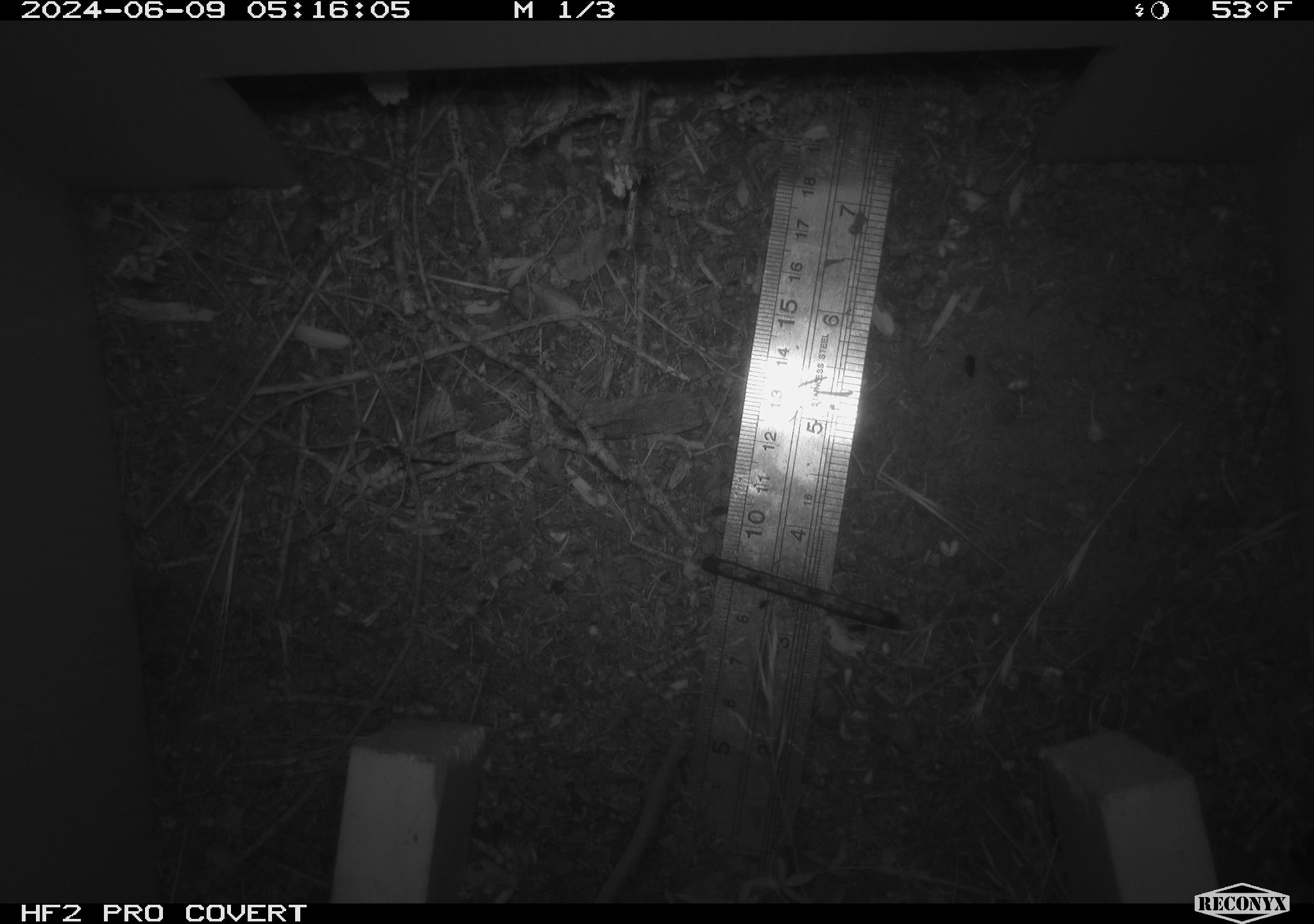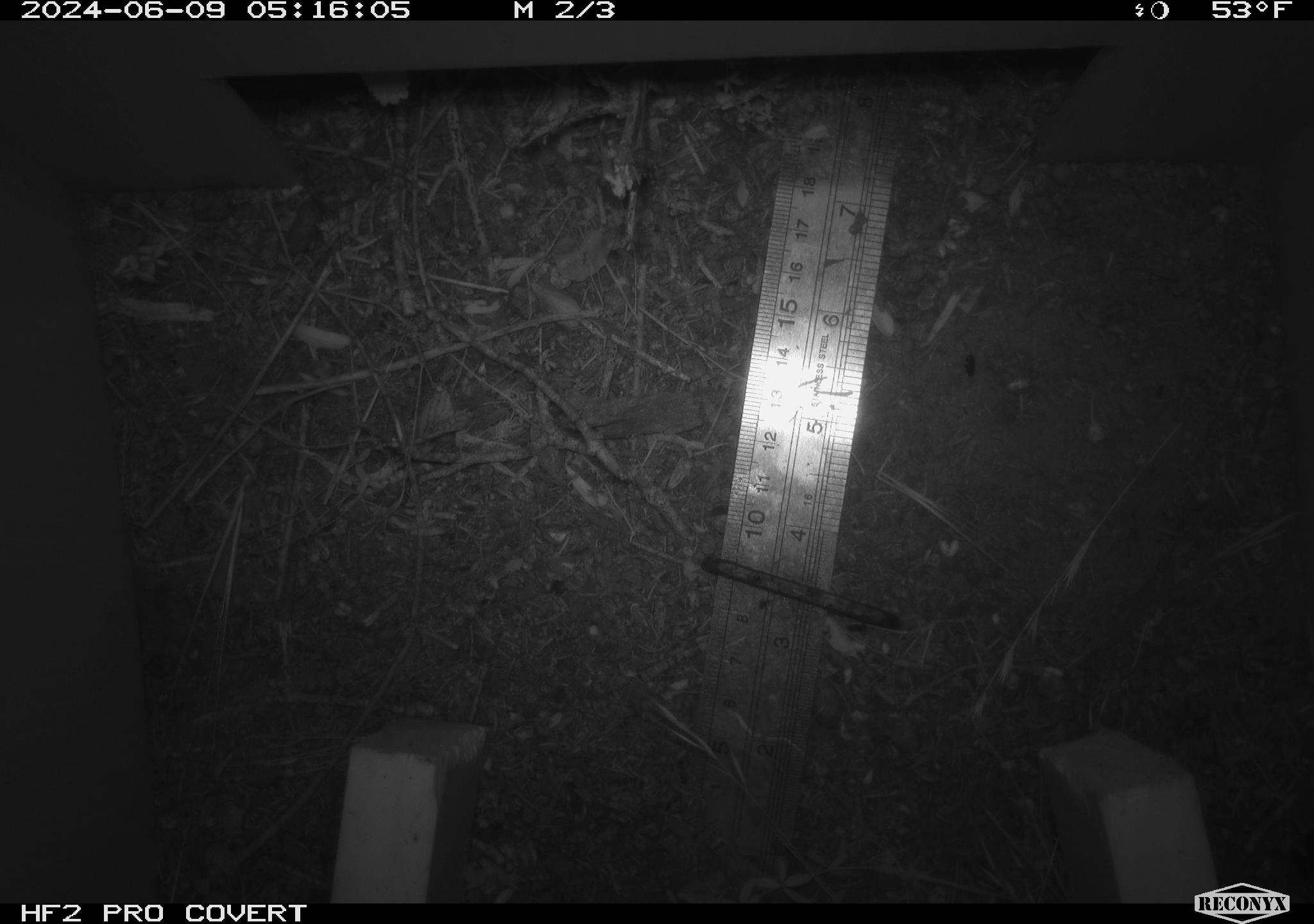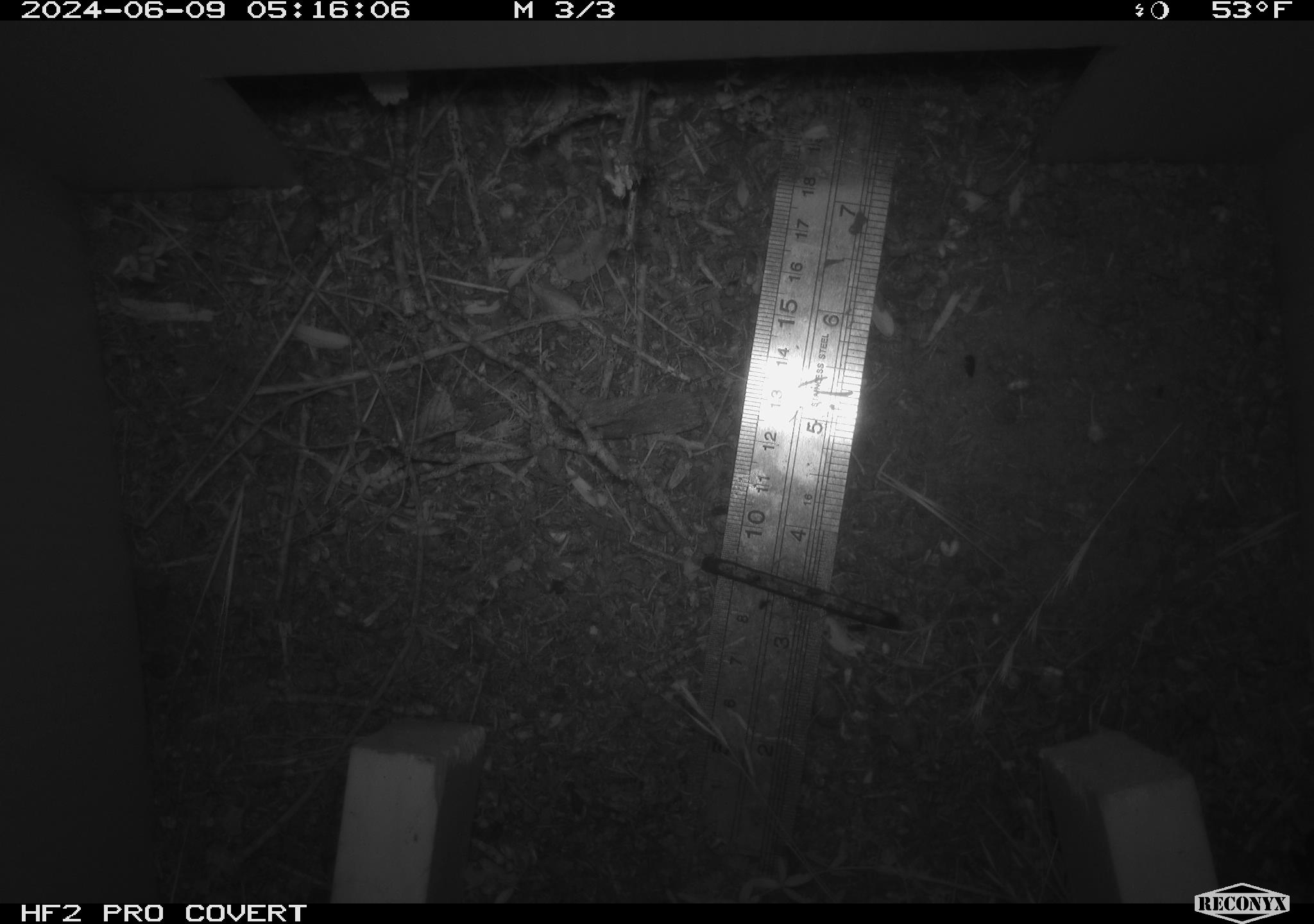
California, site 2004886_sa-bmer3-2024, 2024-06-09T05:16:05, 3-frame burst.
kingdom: Animalia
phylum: Chordata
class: Mammalia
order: Rodentia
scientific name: Rodentia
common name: mouse species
Mouse species (Rodentia).